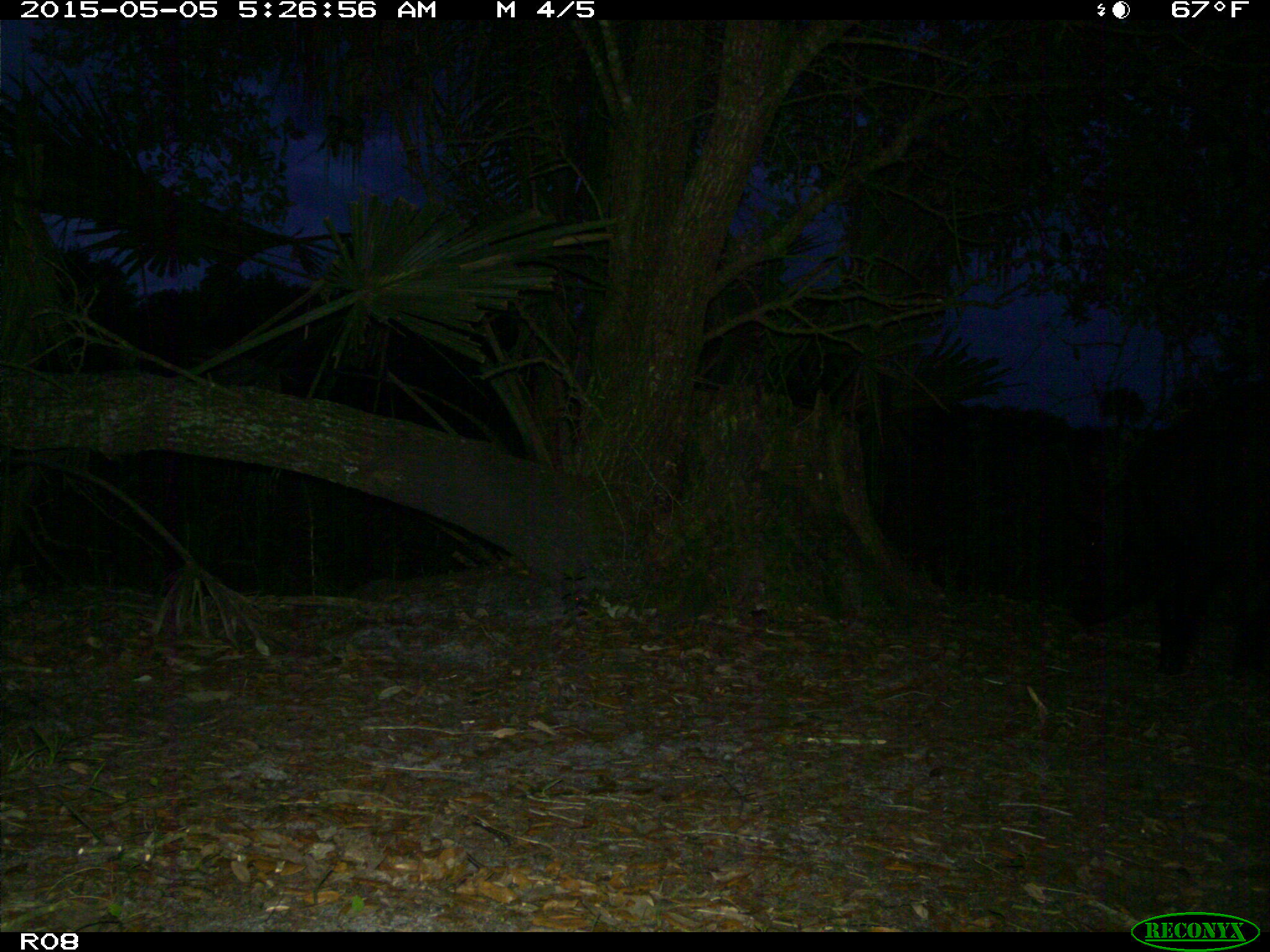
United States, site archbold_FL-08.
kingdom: Animalia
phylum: Chordata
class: Mammalia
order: Artiodactyla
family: Suidae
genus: Sus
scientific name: Sus scrofa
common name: wild boar